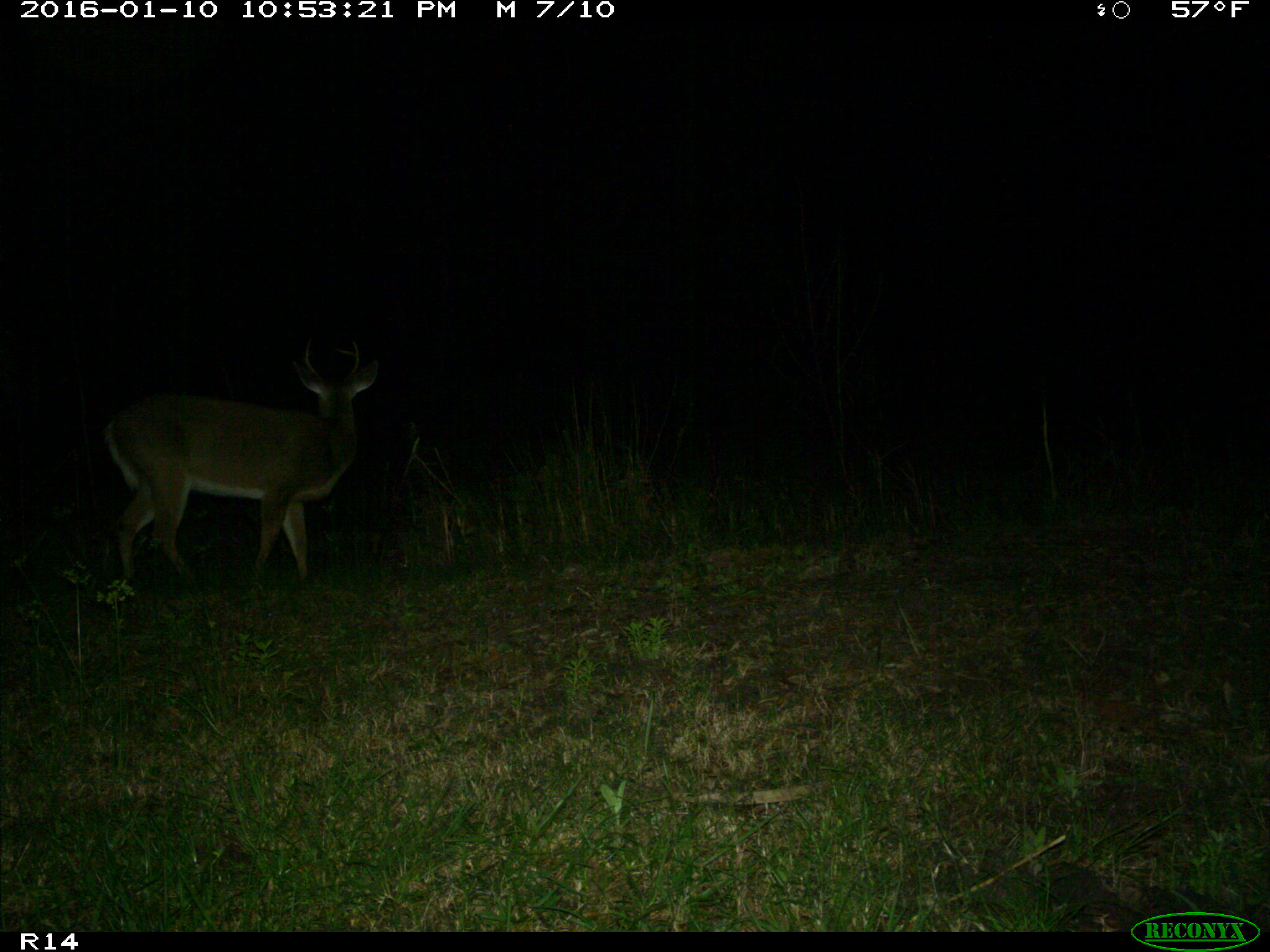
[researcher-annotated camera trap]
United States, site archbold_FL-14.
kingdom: Animalia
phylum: Chordata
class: Mammalia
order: Artiodactyla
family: Cervidae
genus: Odocoileus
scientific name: Odocoileus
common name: deer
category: unidentified deer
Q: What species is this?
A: Unidentified deer (deer) (Odocoileus).